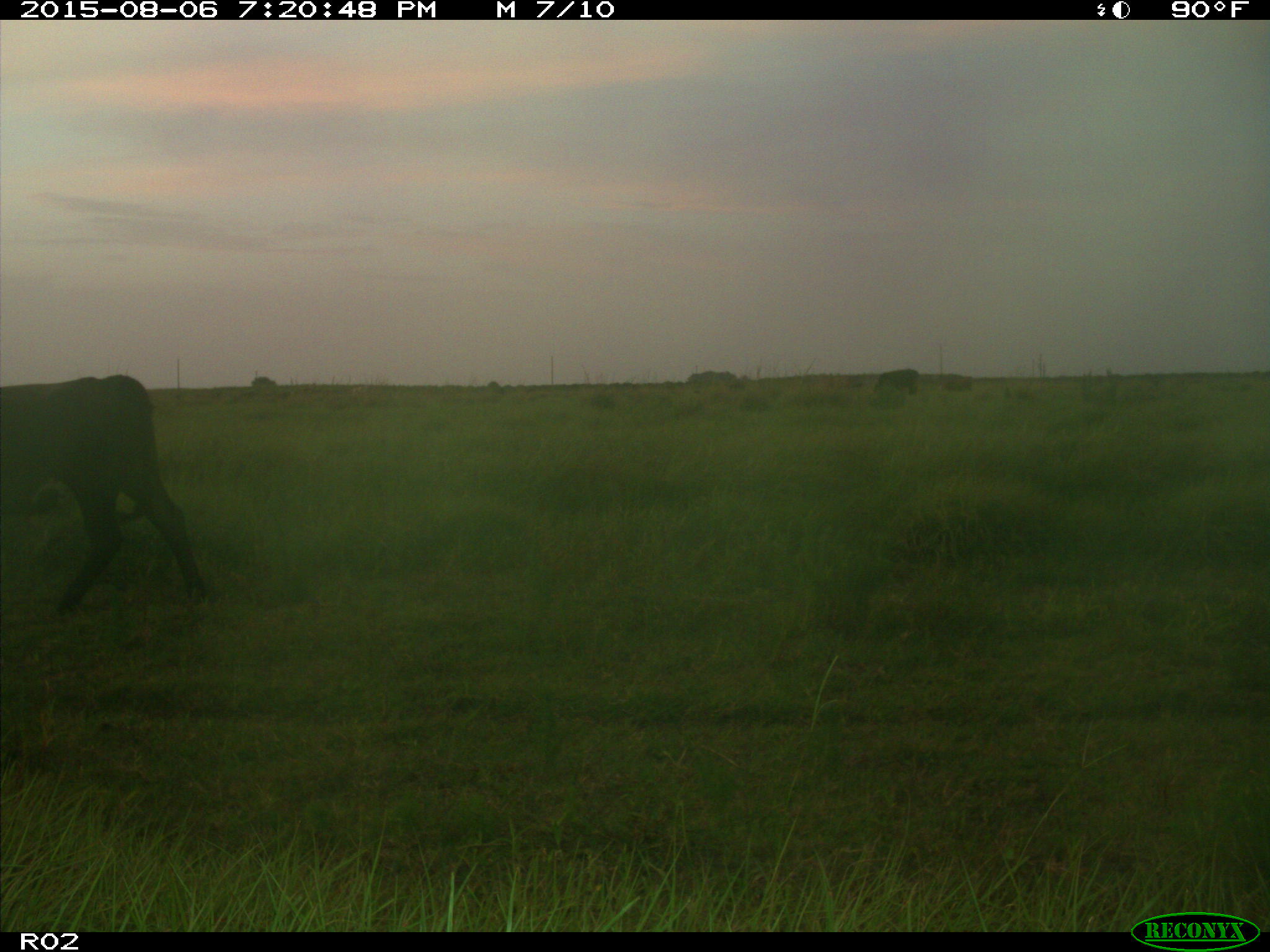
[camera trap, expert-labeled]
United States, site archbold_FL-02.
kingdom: Animalia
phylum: Chordata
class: Mammalia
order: Artiodactyla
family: Bovidae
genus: Bos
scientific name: Bos taurus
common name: domestic cow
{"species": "Bos taurus (domestic cow)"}